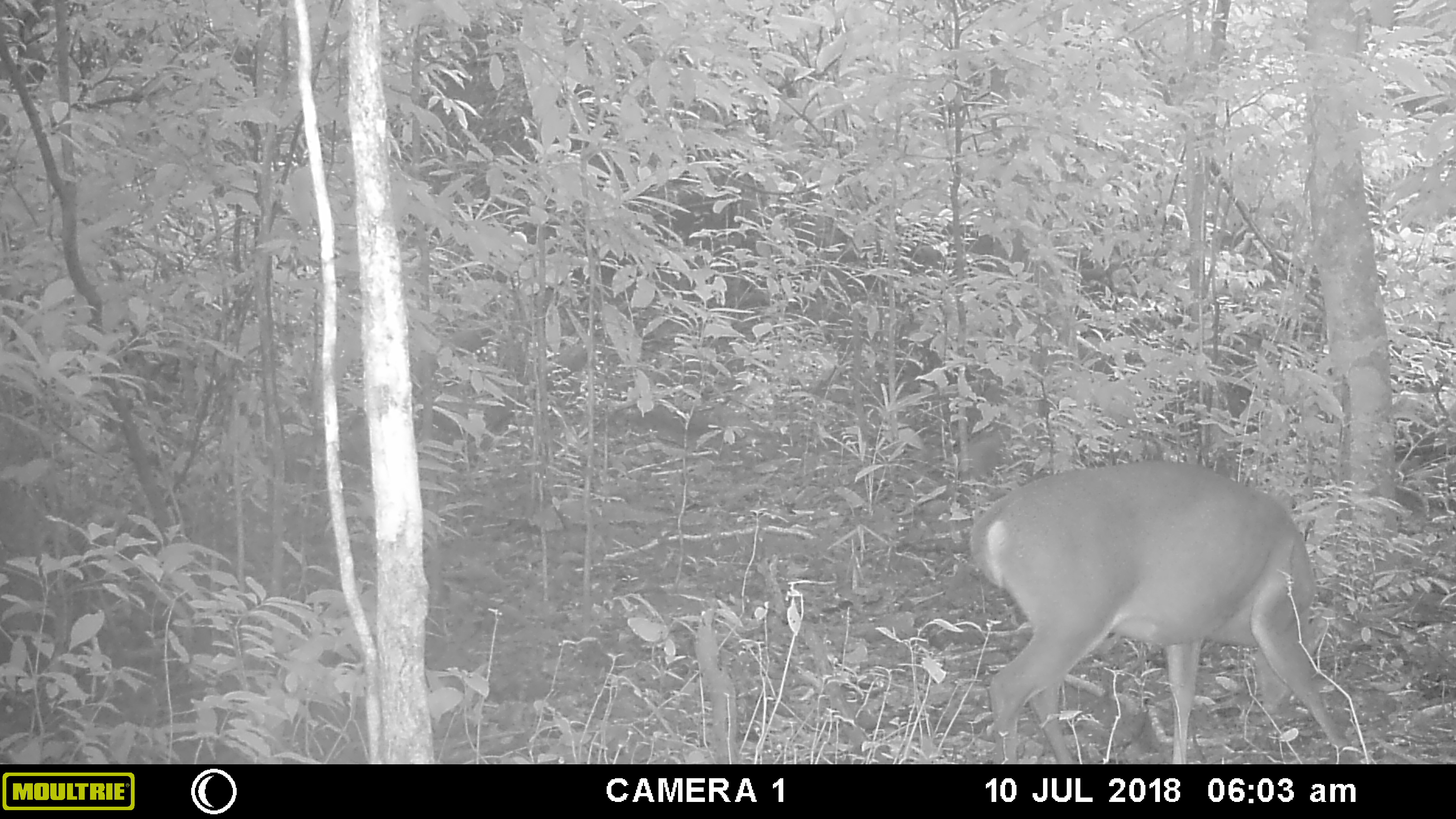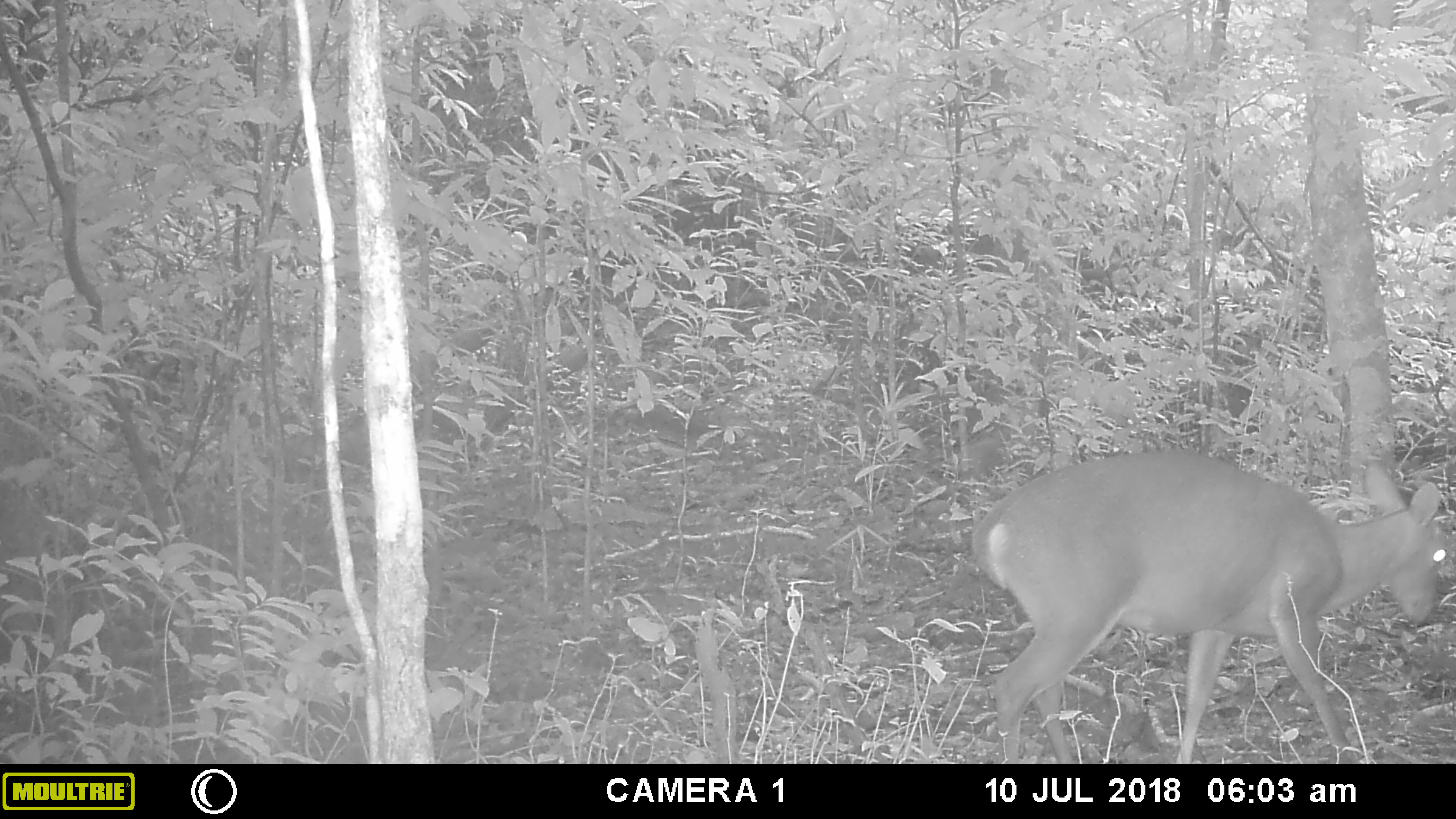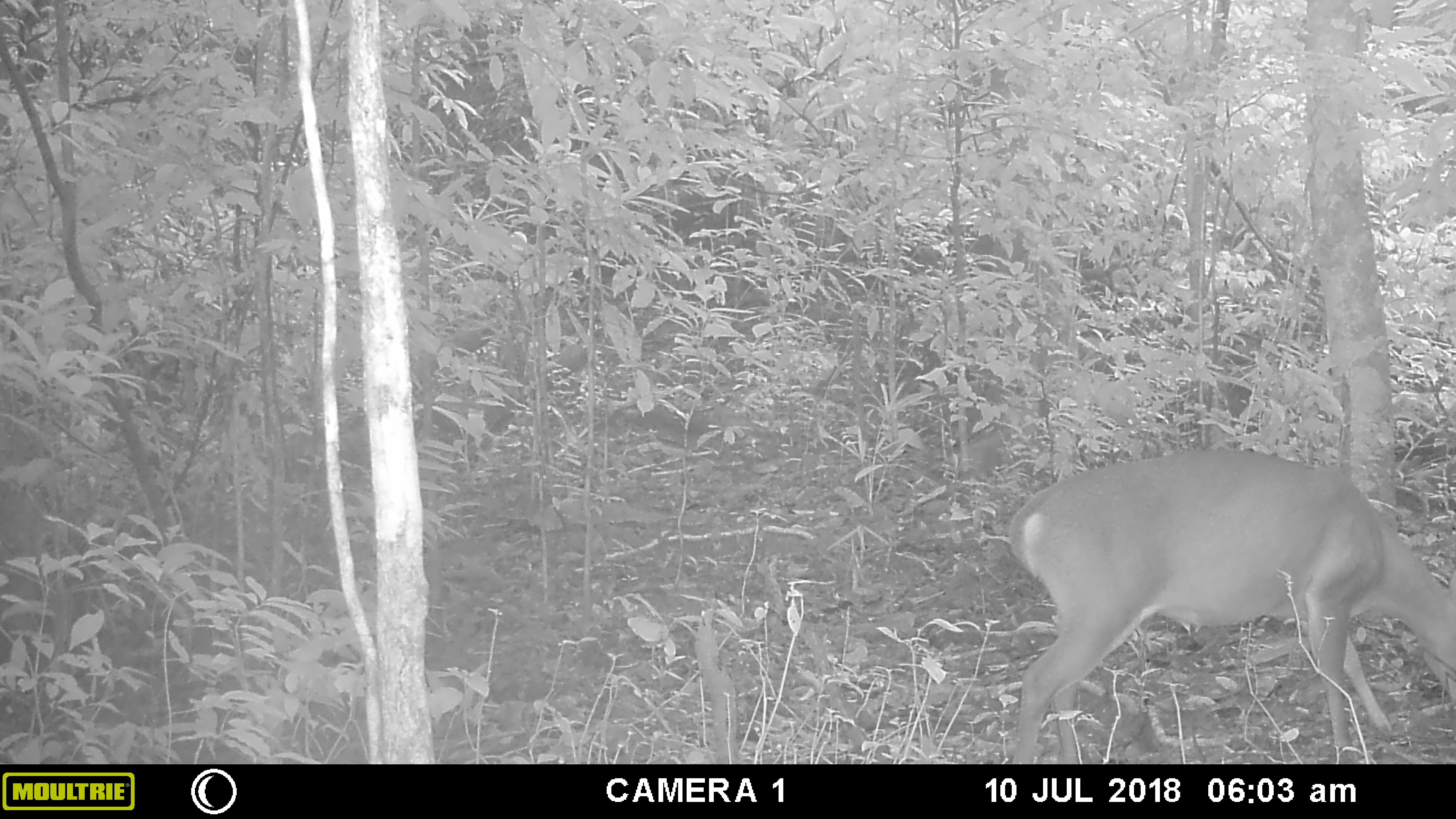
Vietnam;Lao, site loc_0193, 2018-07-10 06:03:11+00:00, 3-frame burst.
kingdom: Animalia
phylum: Chordata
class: Mammalia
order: Artiodactyla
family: Cervidae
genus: Muntiacus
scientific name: Muntiacus vuquangensis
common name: large-antlered muntjac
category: large antlered muntjac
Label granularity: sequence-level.